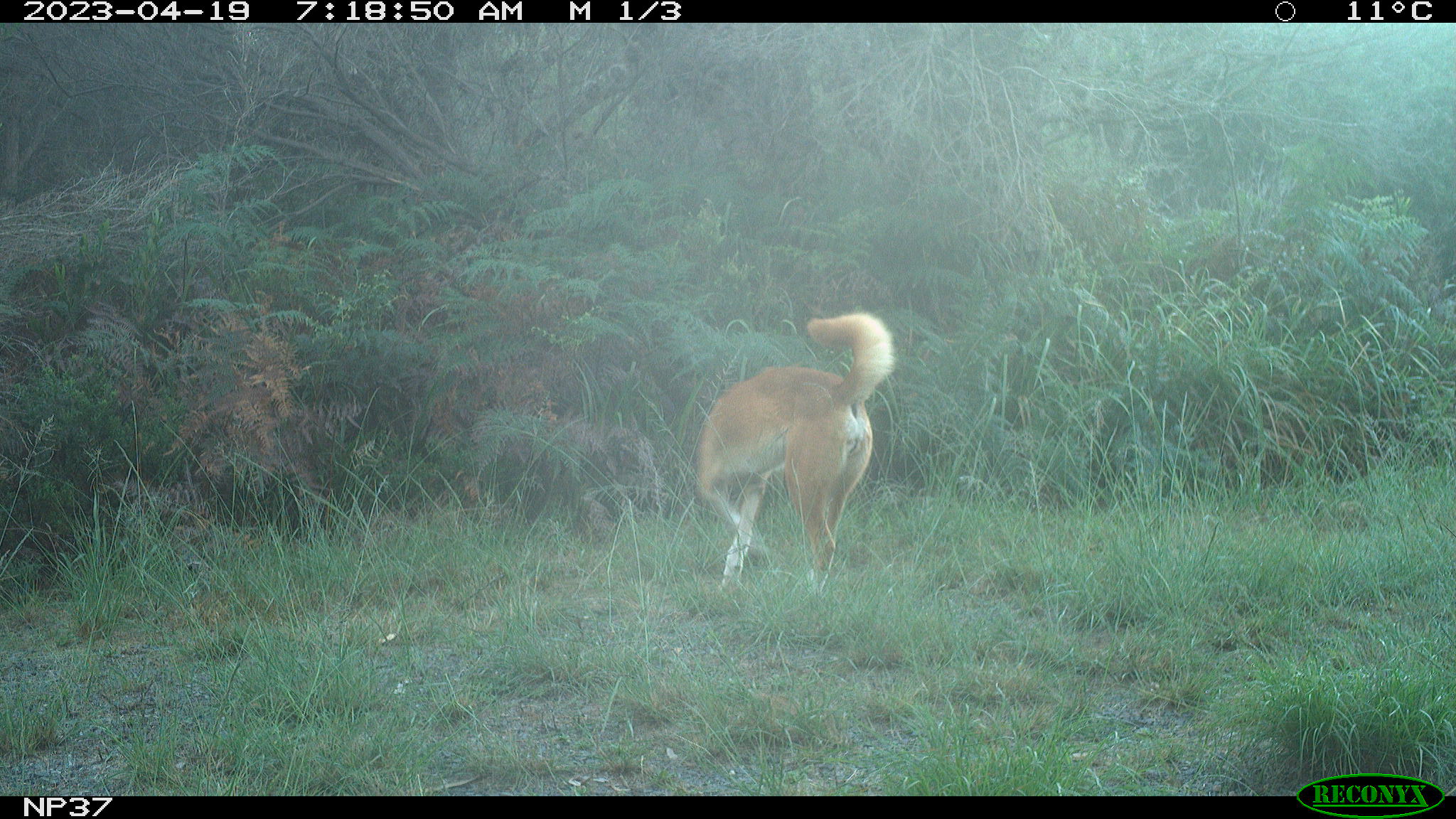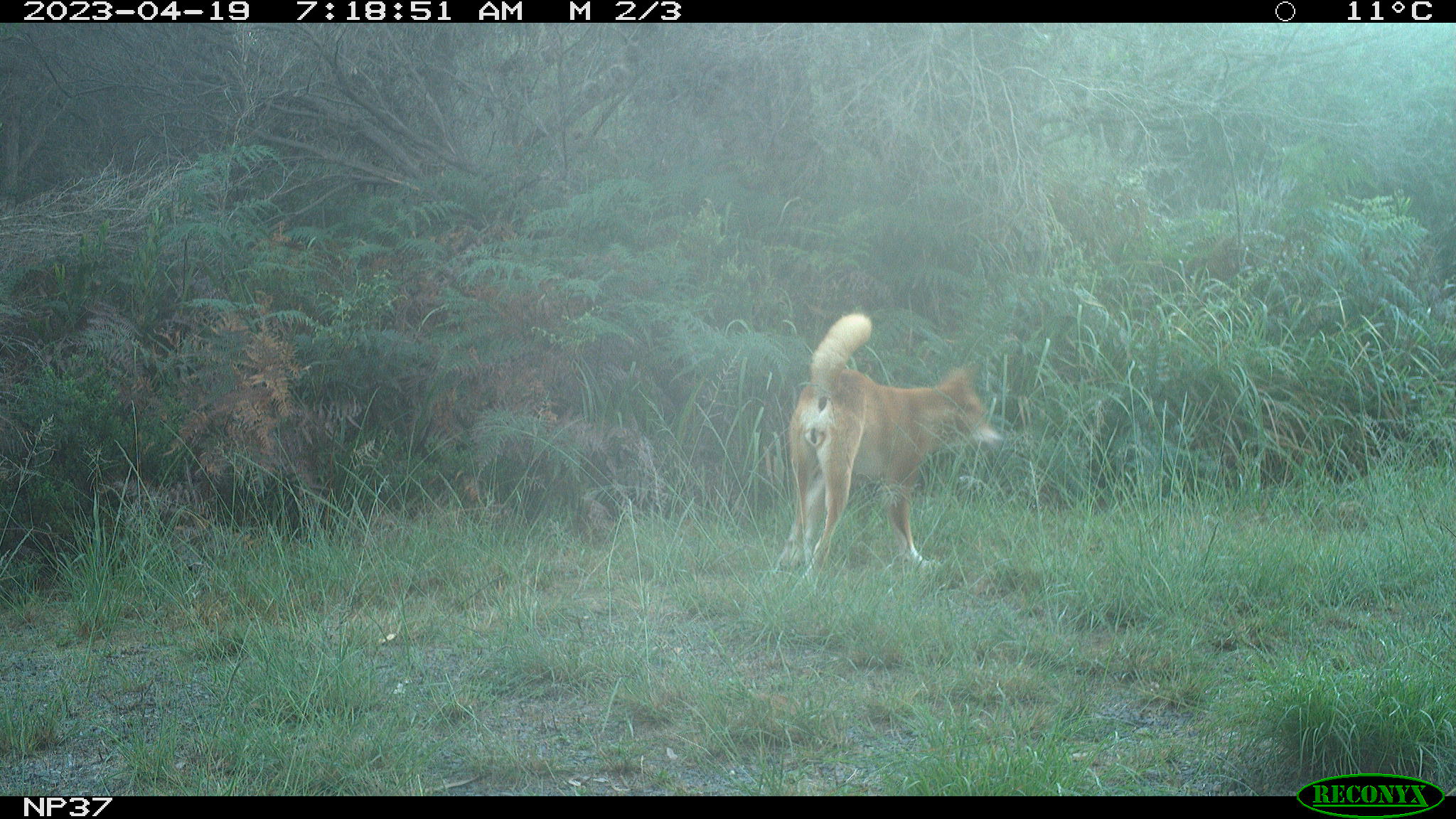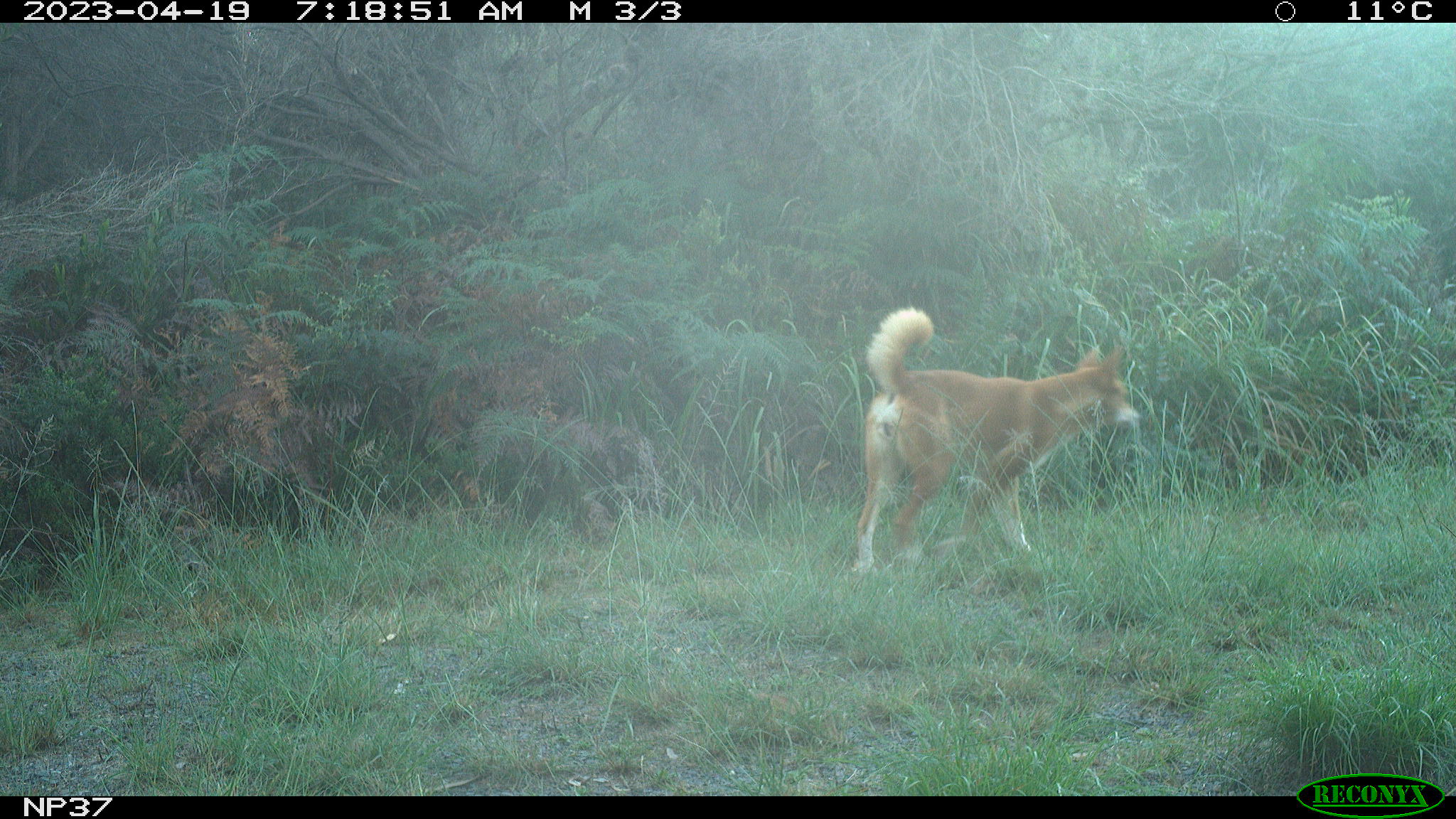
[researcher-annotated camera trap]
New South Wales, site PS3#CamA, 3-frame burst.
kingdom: Animalia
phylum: Chordata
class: Mammalia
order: Carnivora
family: Canidae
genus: Canis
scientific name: Canis familiaris dingo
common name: dingo